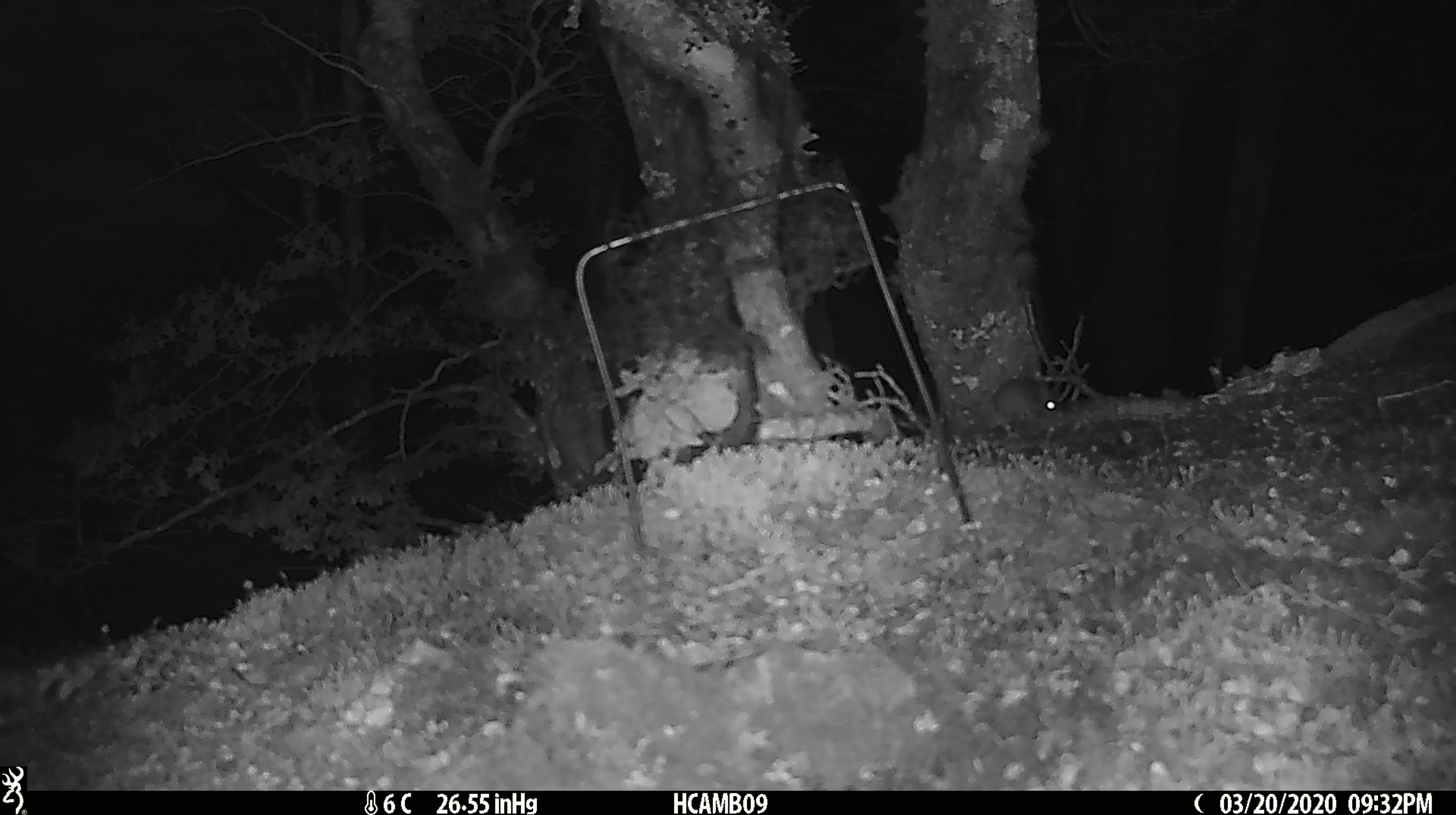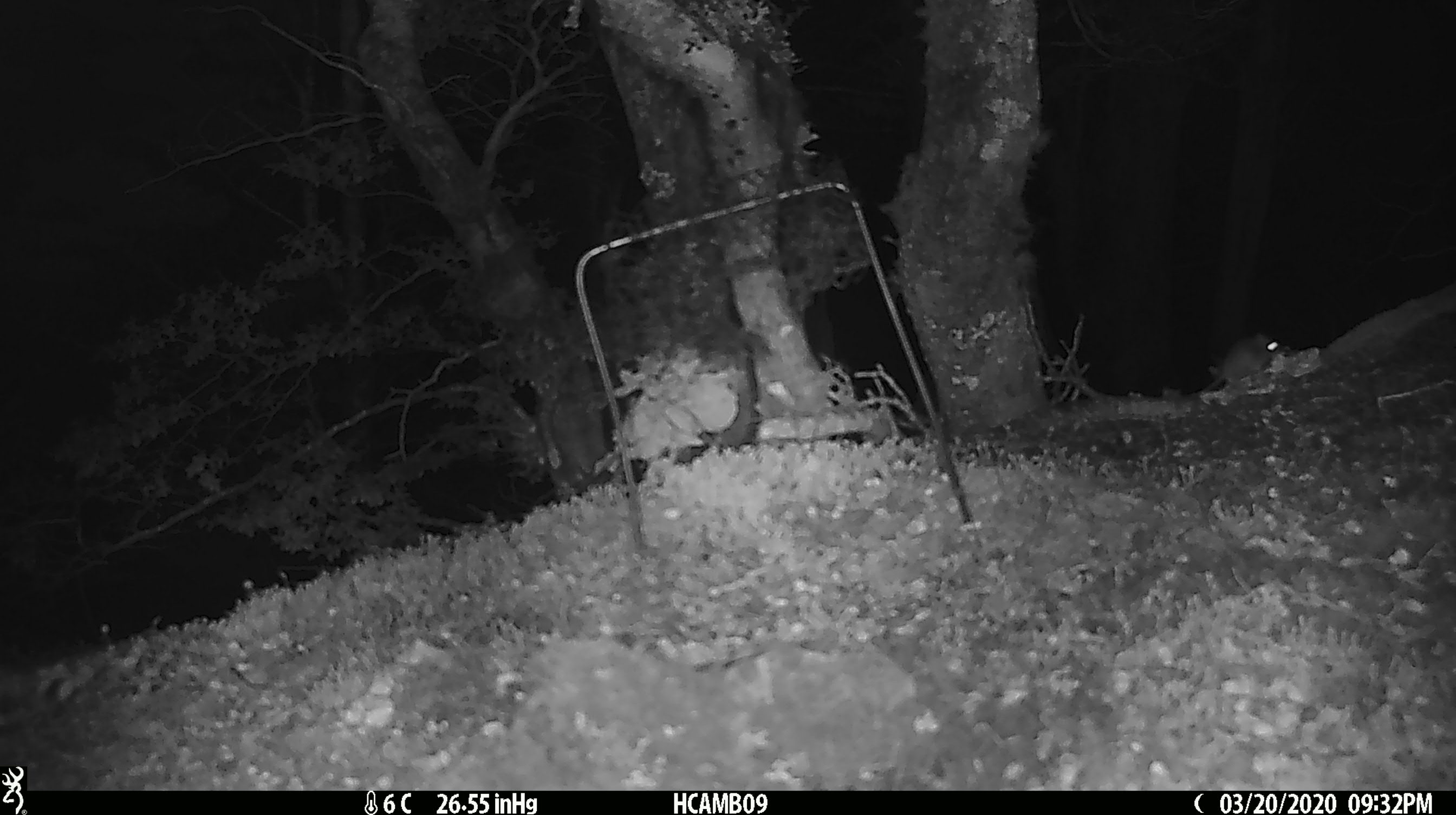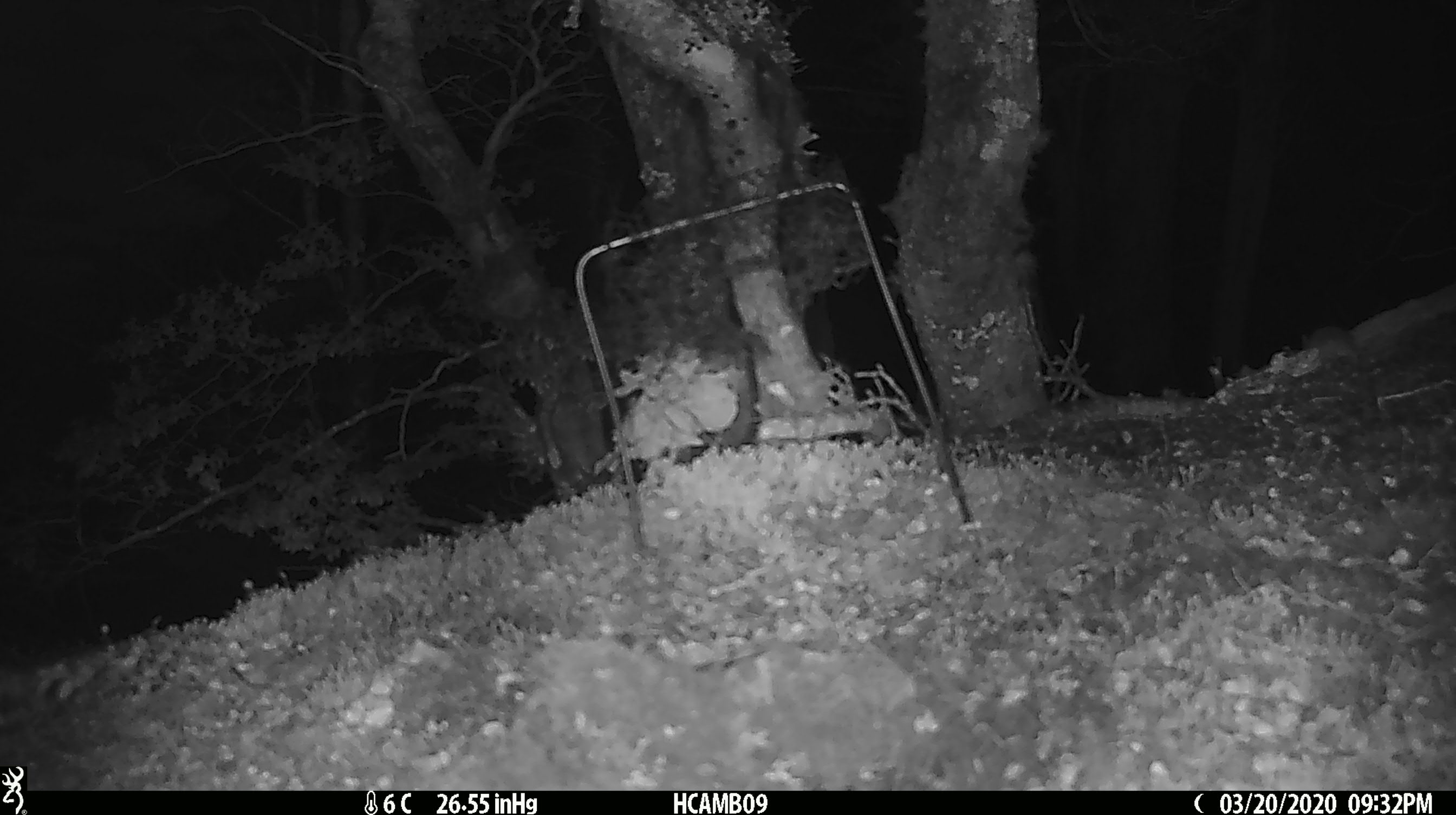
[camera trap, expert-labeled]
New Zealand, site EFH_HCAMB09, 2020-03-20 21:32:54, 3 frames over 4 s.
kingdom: Animalia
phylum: Chordata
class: Mammalia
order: Rodentia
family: Muridae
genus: Mus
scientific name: Mus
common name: mouse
Mouse (Mus).